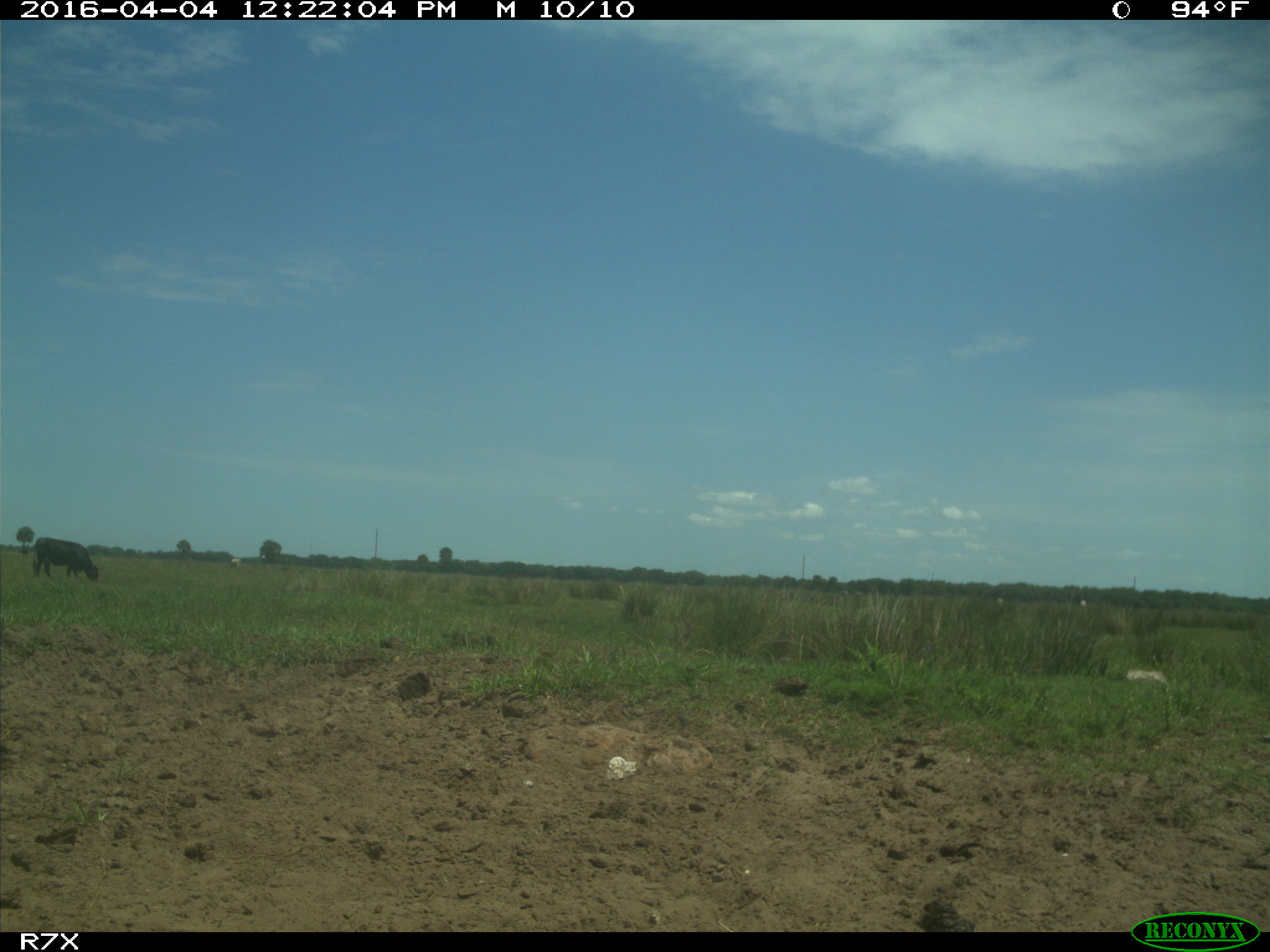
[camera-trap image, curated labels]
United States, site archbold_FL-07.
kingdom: Animalia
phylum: Chordata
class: Mammalia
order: Artiodactyla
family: Bovidae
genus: Bos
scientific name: Bos taurus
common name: domestic cow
Bos taurus (domestic cow).